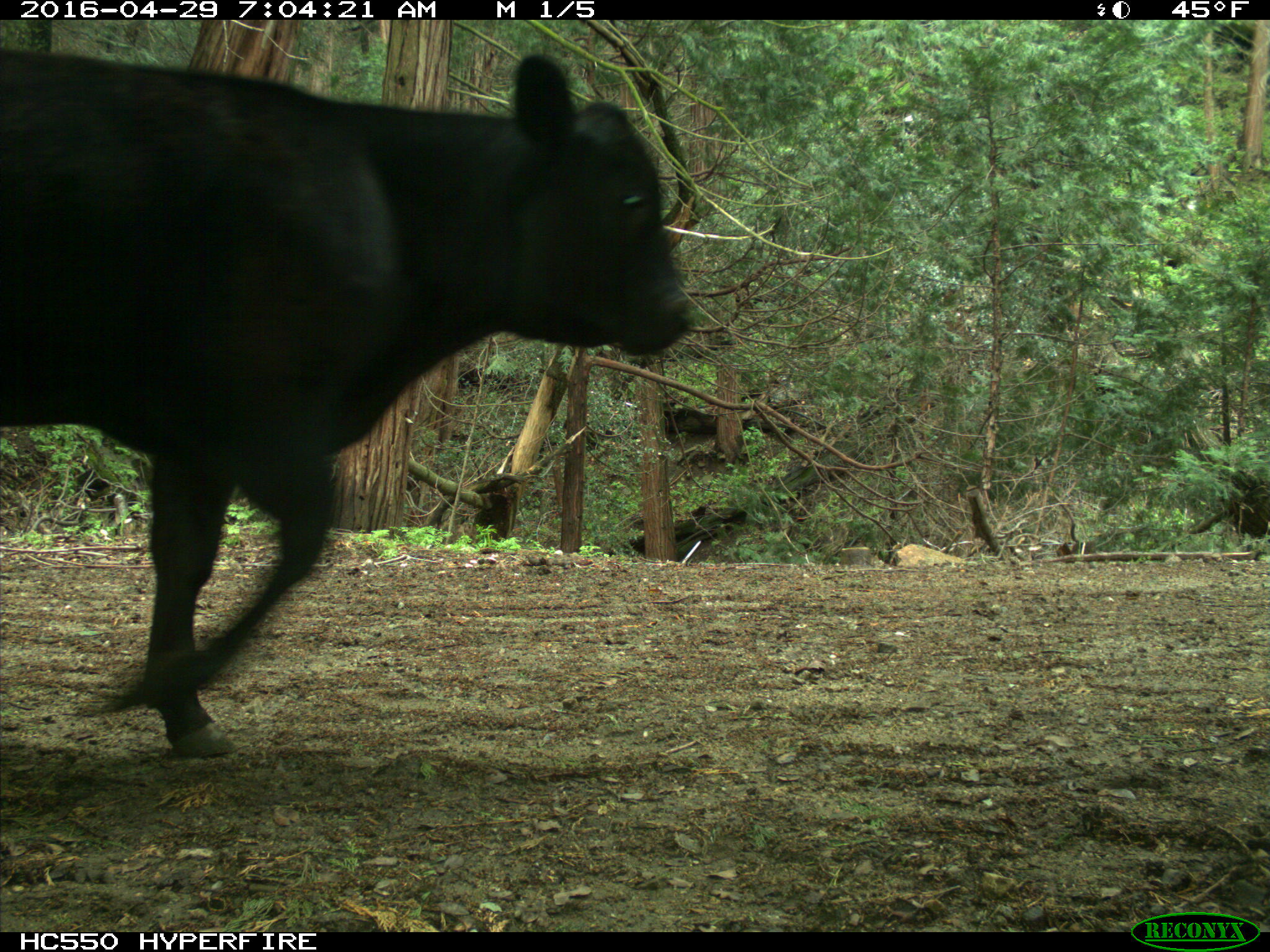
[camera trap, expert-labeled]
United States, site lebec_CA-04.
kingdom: Animalia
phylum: Chordata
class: Mammalia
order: Artiodactyla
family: Bovidae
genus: Bos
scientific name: Bos taurus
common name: domestic cow